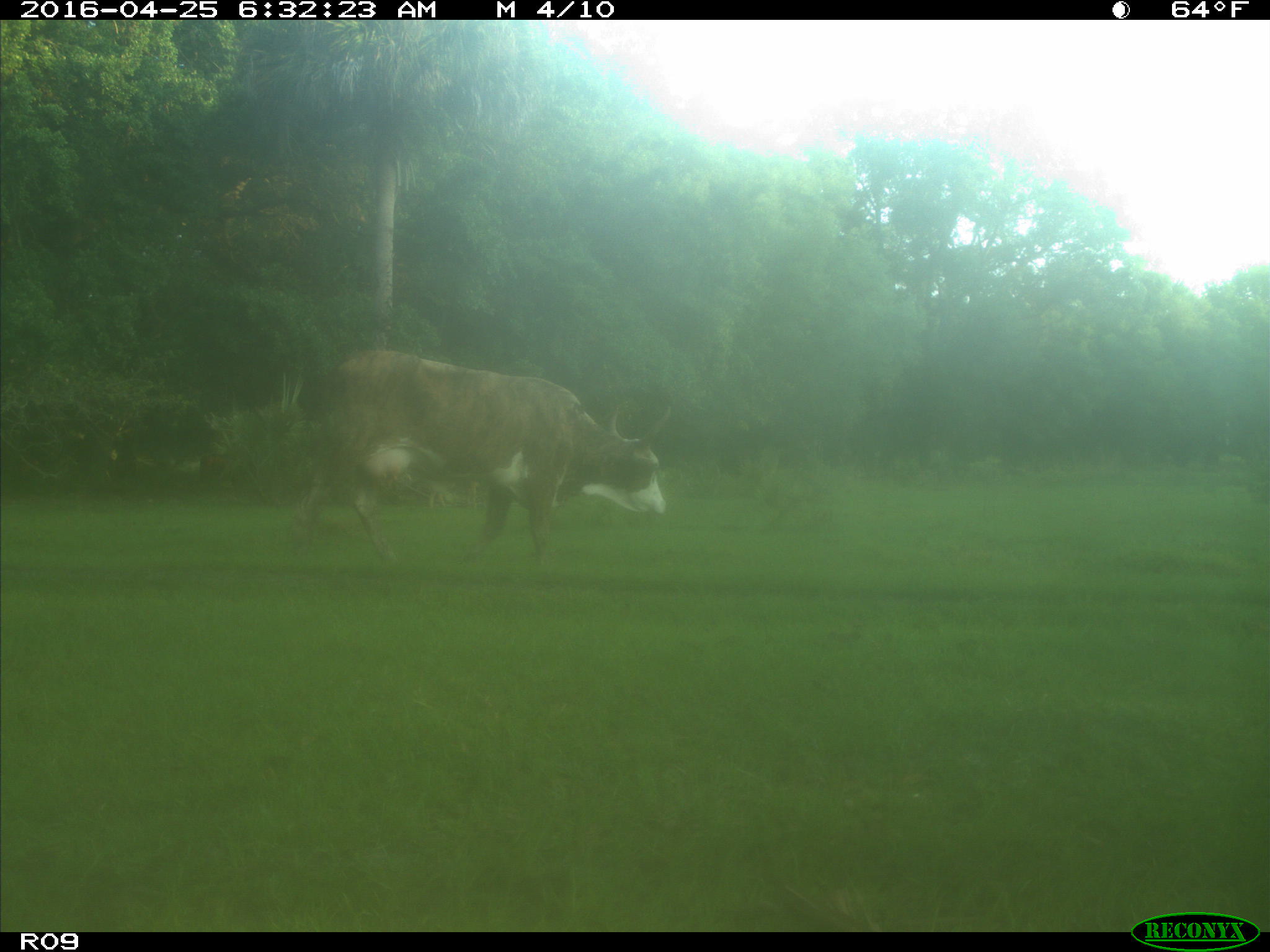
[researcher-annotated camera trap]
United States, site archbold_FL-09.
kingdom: Animalia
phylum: Chordata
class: Mammalia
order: Artiodactyla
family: Bovidae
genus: Bos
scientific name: Bos taurus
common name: domestic cow